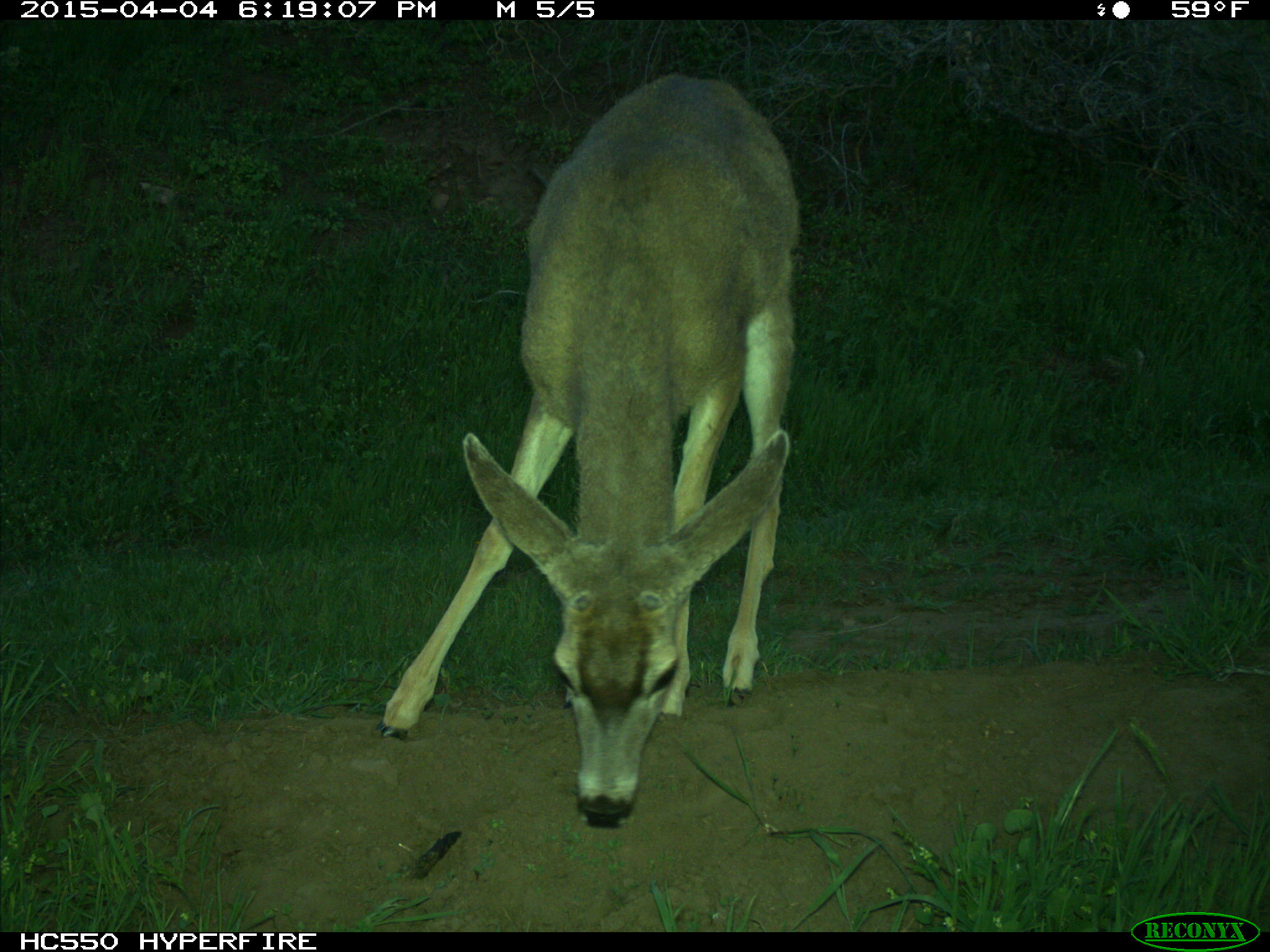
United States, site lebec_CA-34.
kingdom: Animalia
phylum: Chordata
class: Mammalia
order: Artiodactyla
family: Cervidae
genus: Odocoileus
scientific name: Odocoileus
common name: deer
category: unidentified deer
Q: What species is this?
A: Unidentified deer (deer) (Odocoileus).